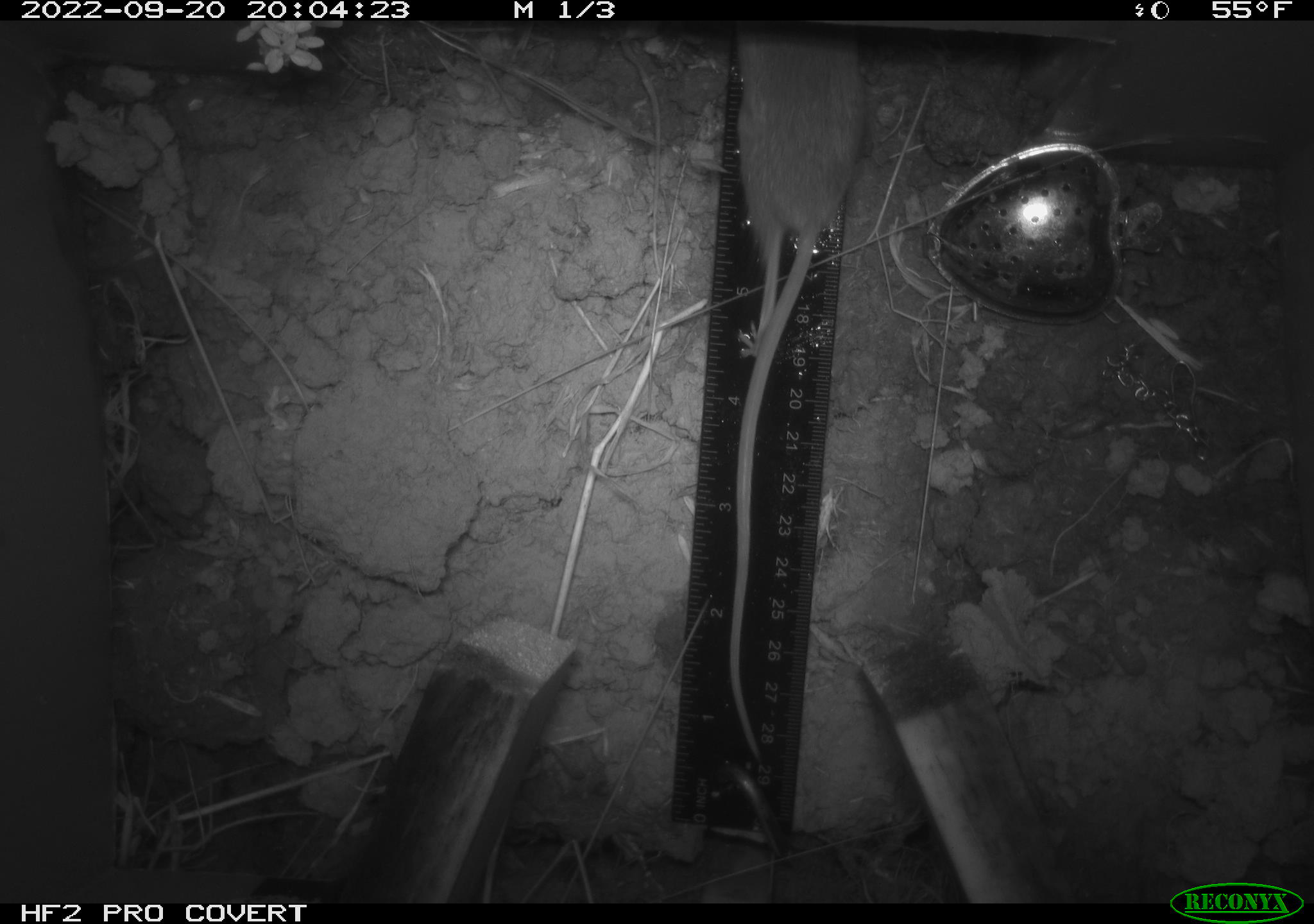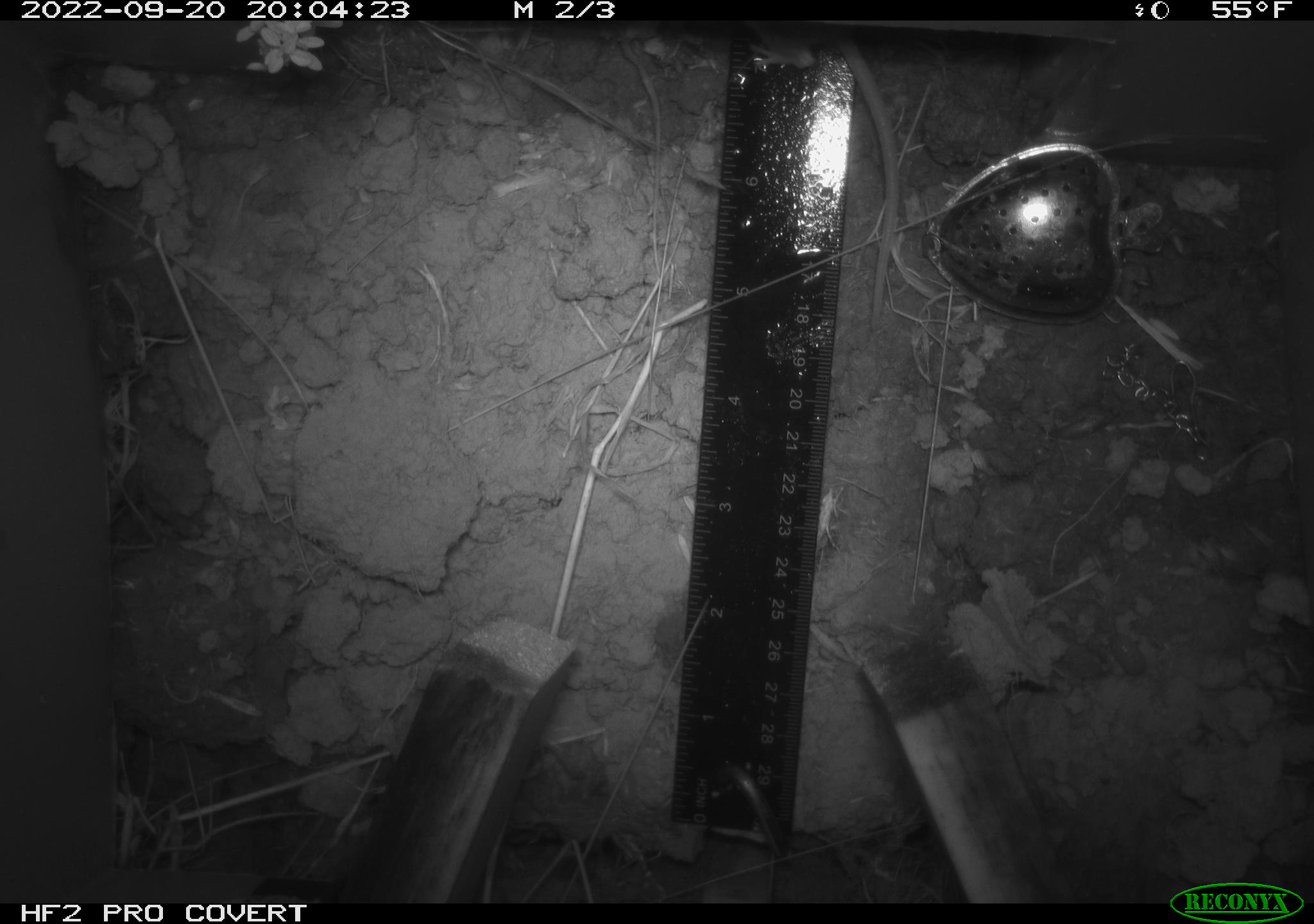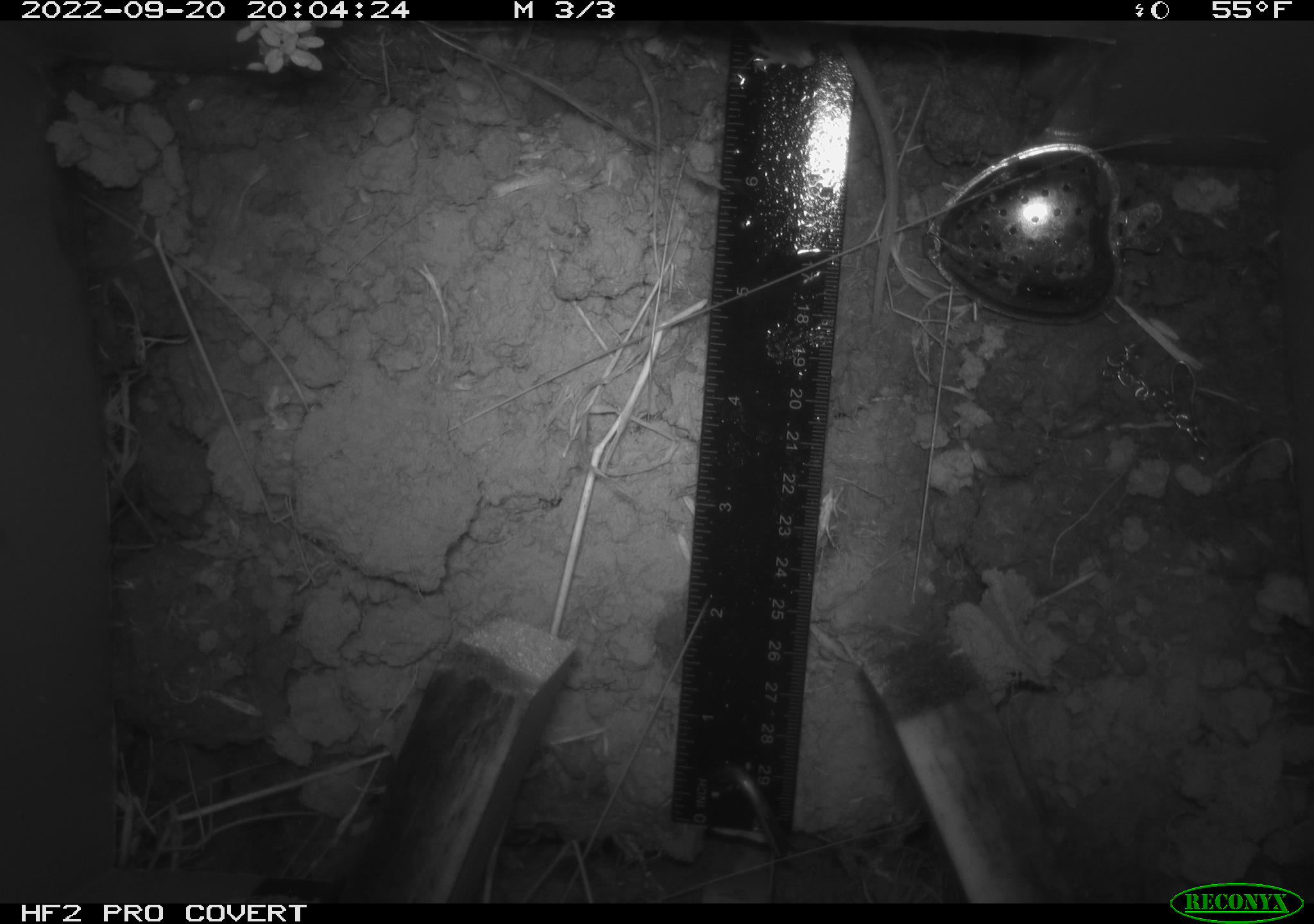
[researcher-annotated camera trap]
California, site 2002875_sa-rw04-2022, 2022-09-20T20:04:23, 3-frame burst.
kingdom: Animalia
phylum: Chordata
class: Mammalia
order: Rodentia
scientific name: Rodentia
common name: mouse species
Mouse species (Rodentia).